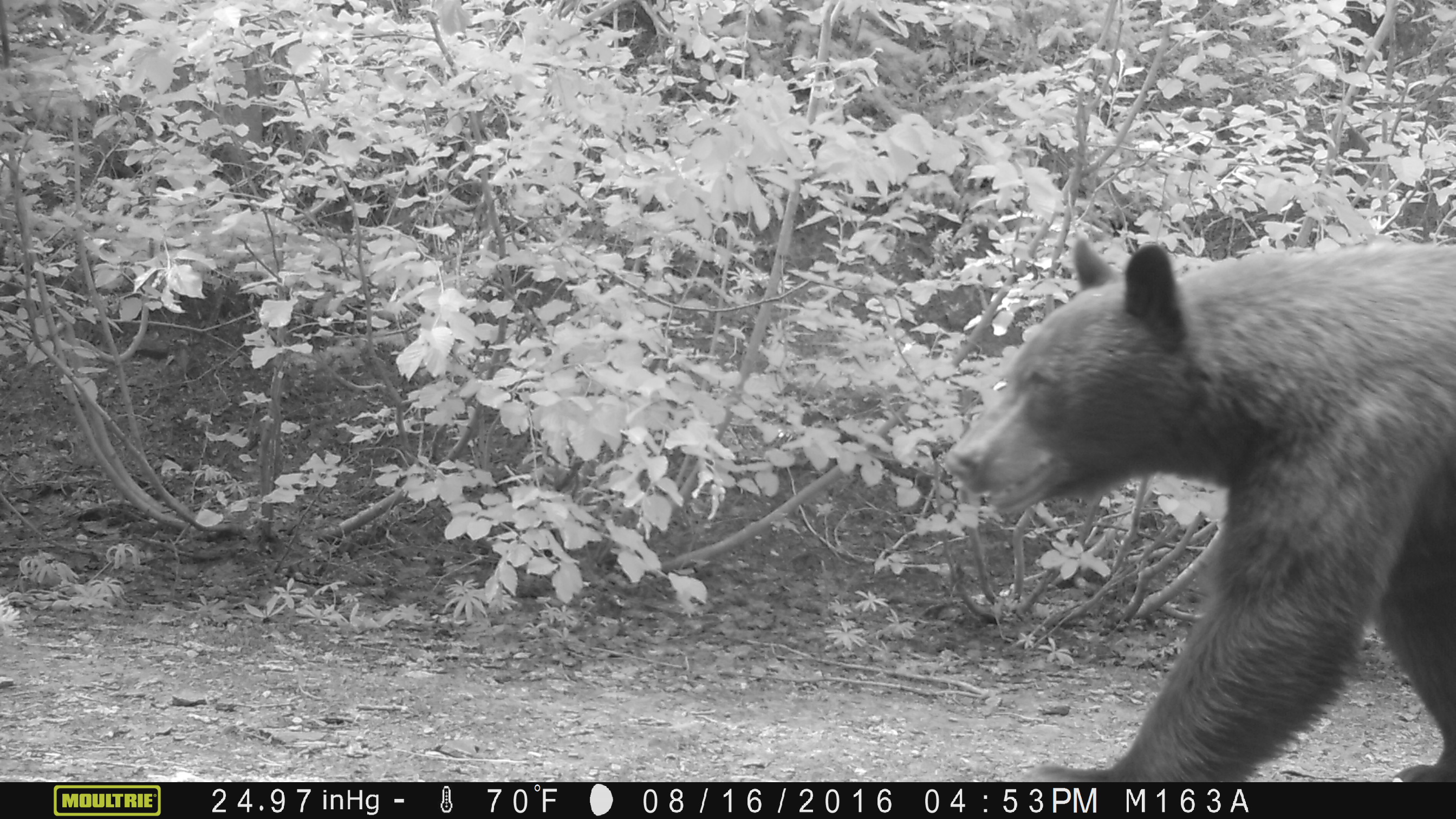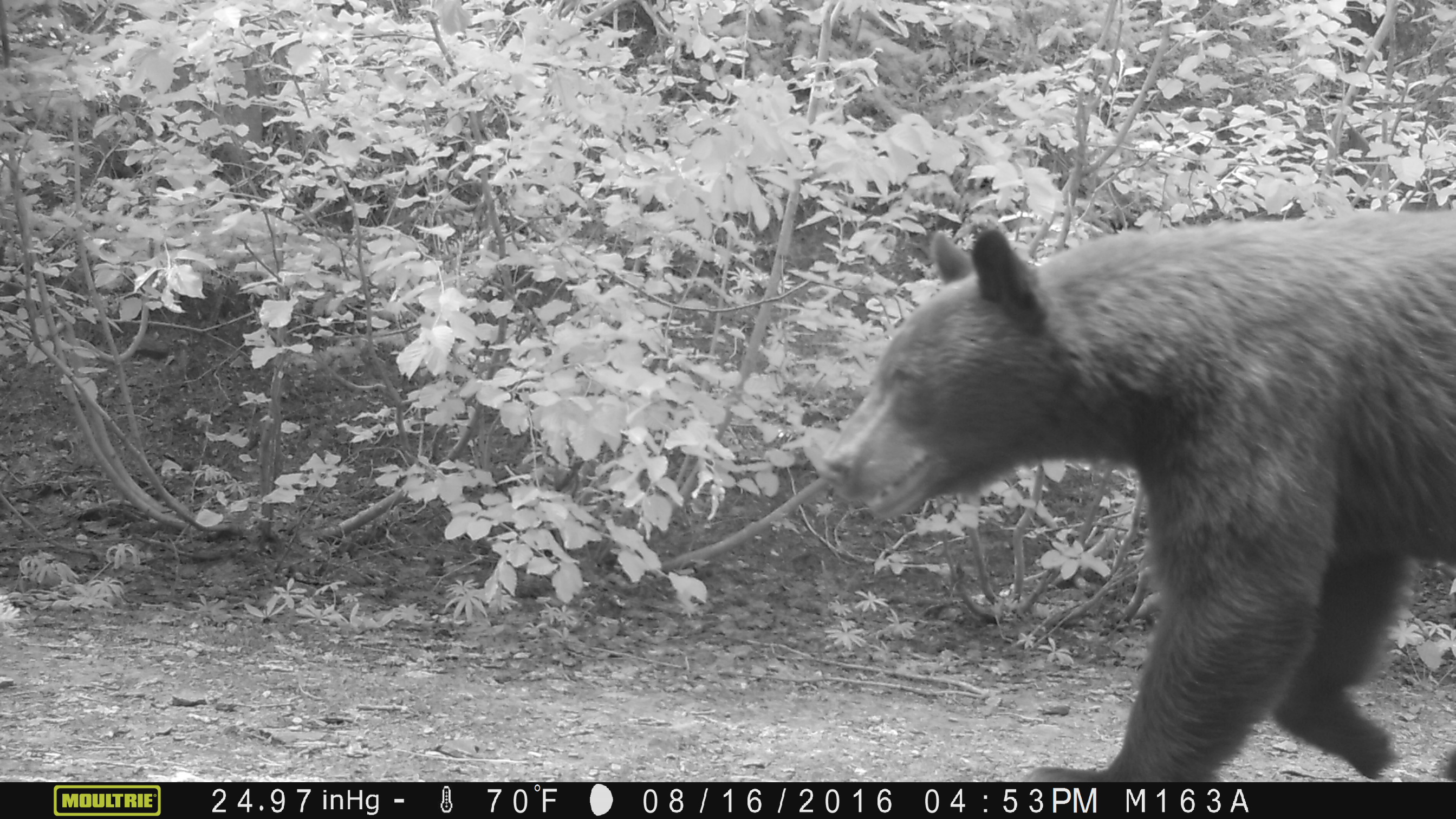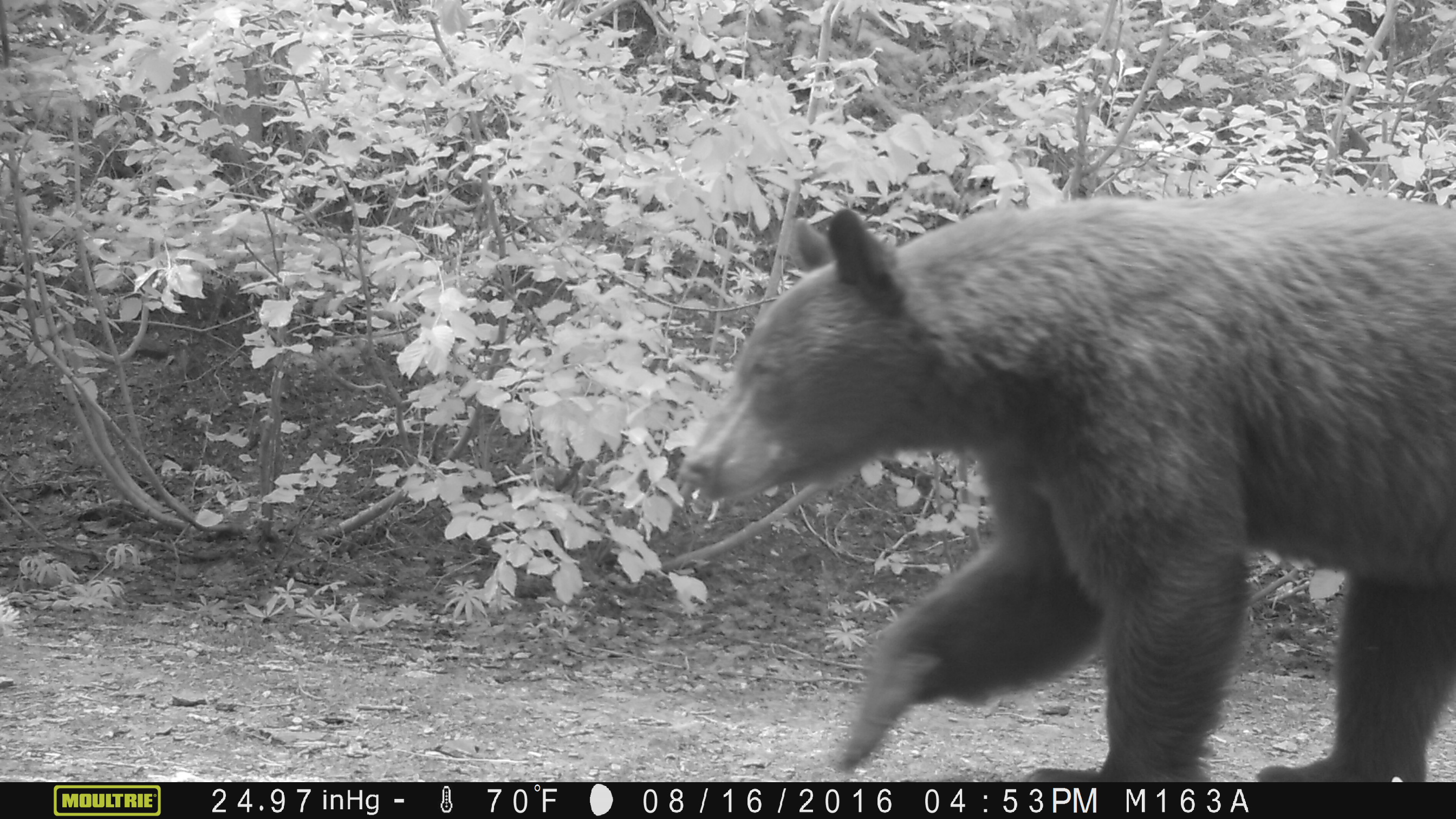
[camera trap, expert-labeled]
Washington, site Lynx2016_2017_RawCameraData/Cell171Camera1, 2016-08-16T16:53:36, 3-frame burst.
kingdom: Animalia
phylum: Chordata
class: Mammalia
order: Carnivora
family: Ursidae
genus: Ursus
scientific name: Ursus americanus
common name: american black bear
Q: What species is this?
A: Ursus americanus (american black bear).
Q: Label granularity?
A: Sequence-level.